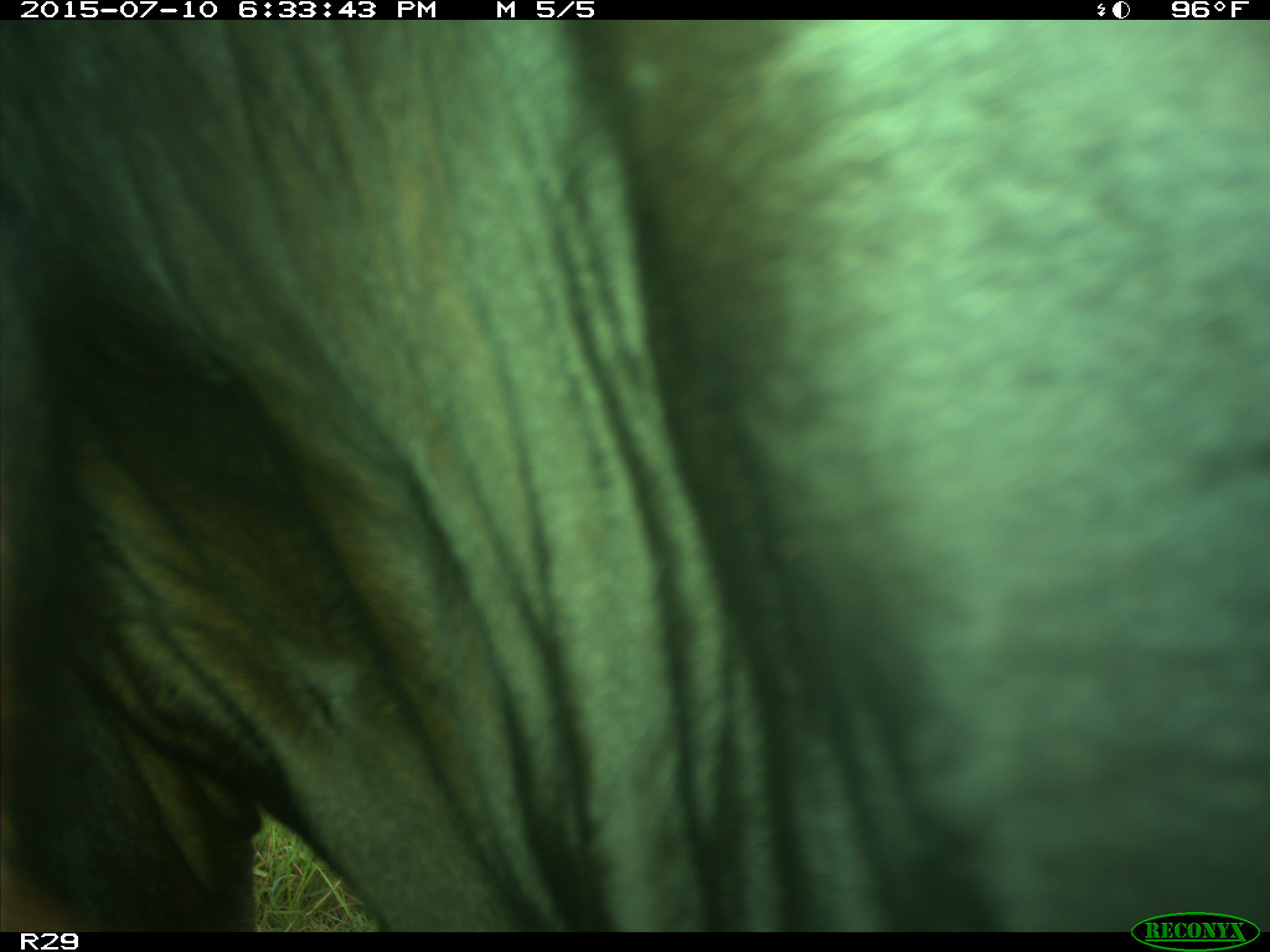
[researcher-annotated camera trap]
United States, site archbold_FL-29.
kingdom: Animalia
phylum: Chordata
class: Mammalia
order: Artiodactyla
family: Bovidae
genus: Bos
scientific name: Bos taurus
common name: domestic cow